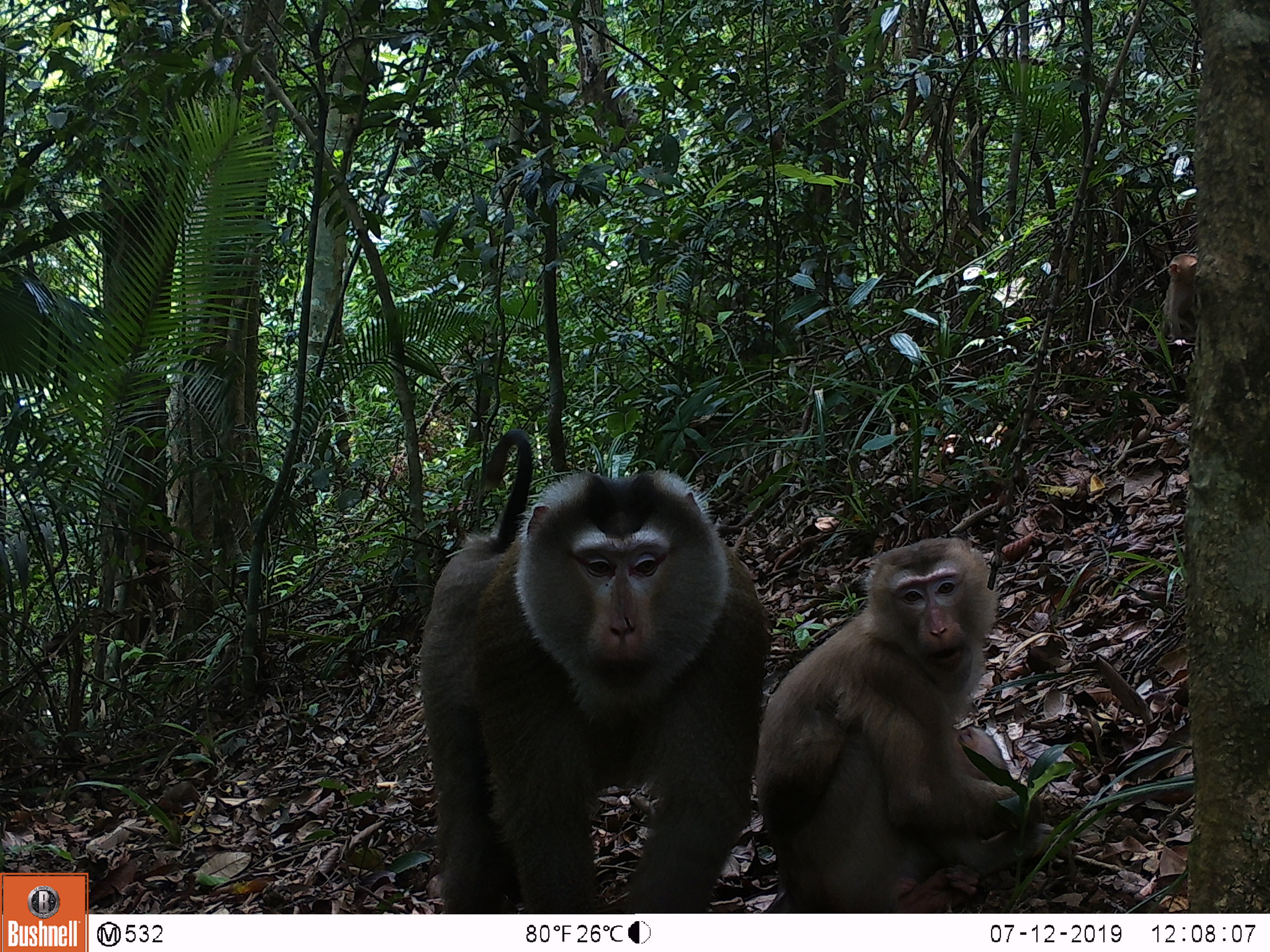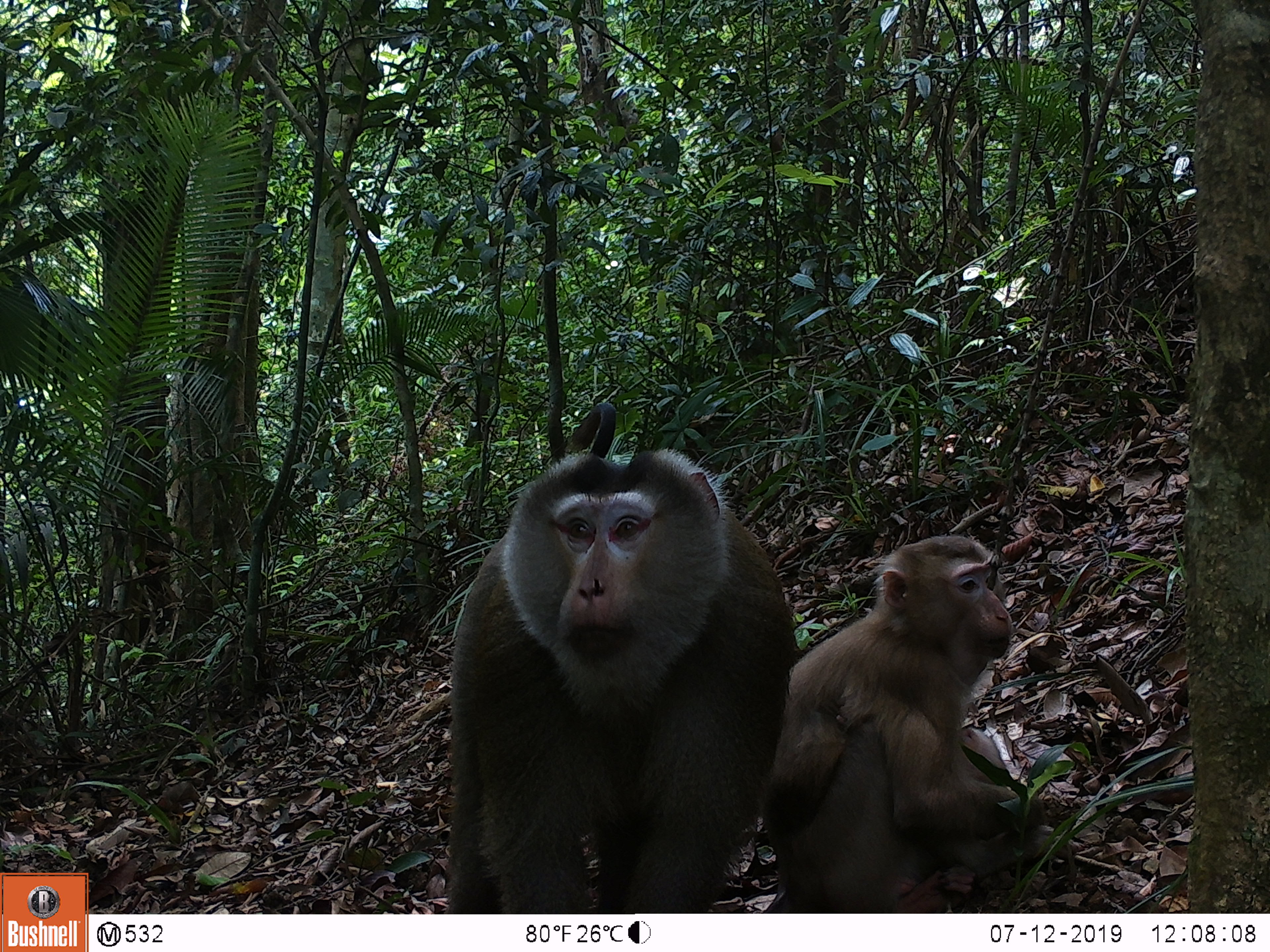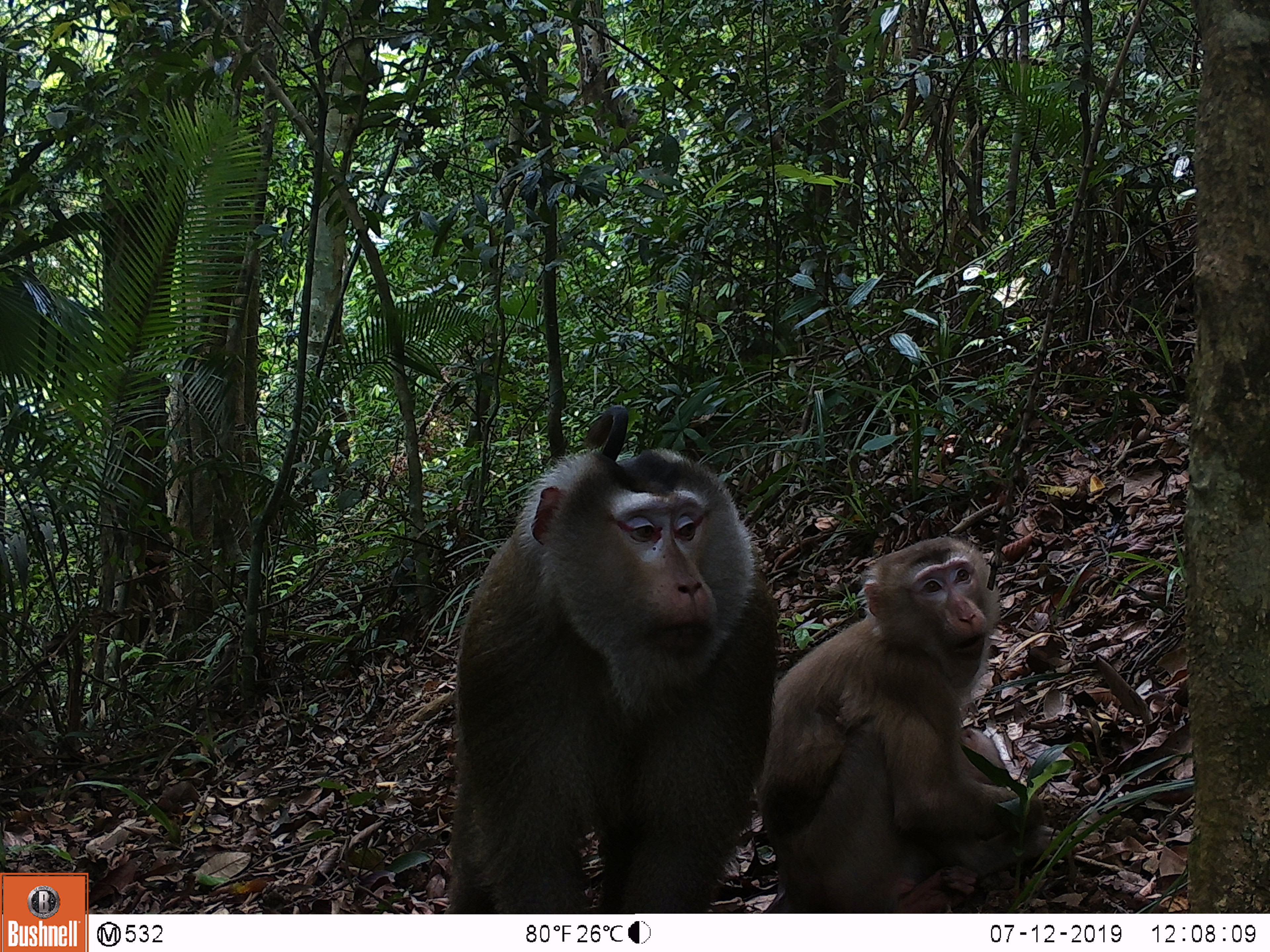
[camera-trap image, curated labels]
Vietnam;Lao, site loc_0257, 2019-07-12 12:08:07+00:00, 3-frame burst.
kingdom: Animalia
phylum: Chordata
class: Mammalia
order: Primates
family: Cercopithecidae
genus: Macaca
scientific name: Macaca nemestrina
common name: pig-tailed macaque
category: pig tailed macaque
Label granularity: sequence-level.